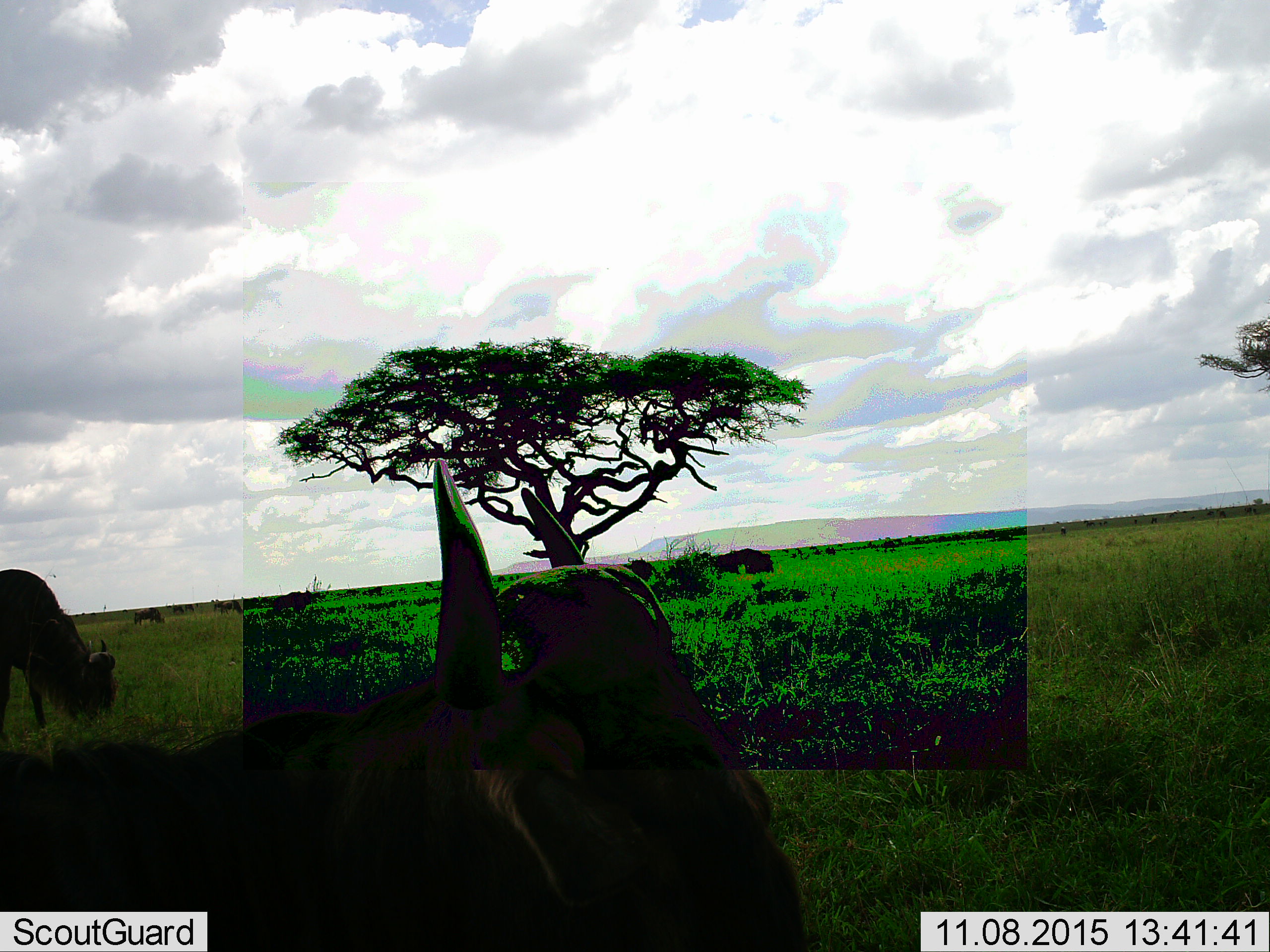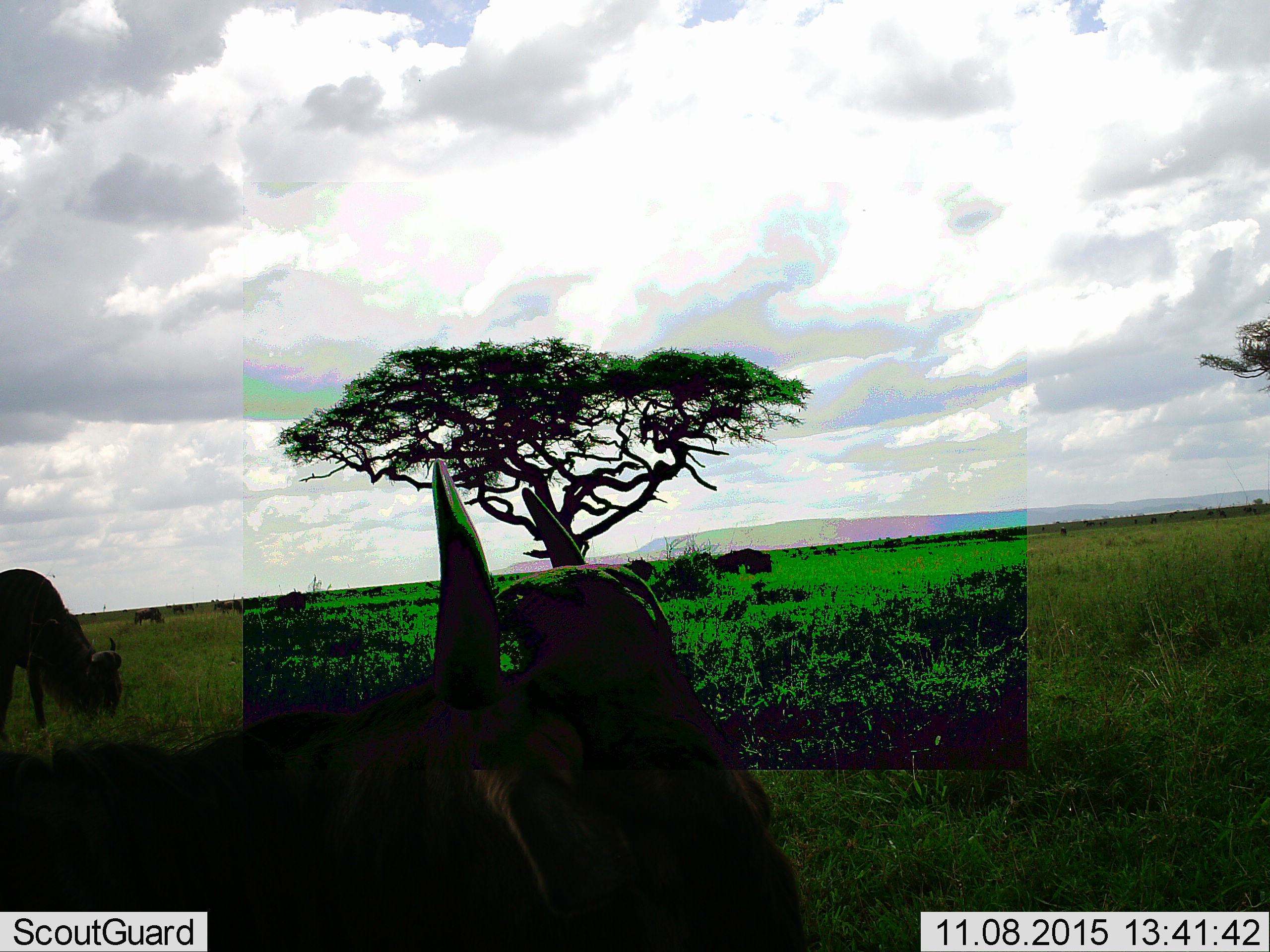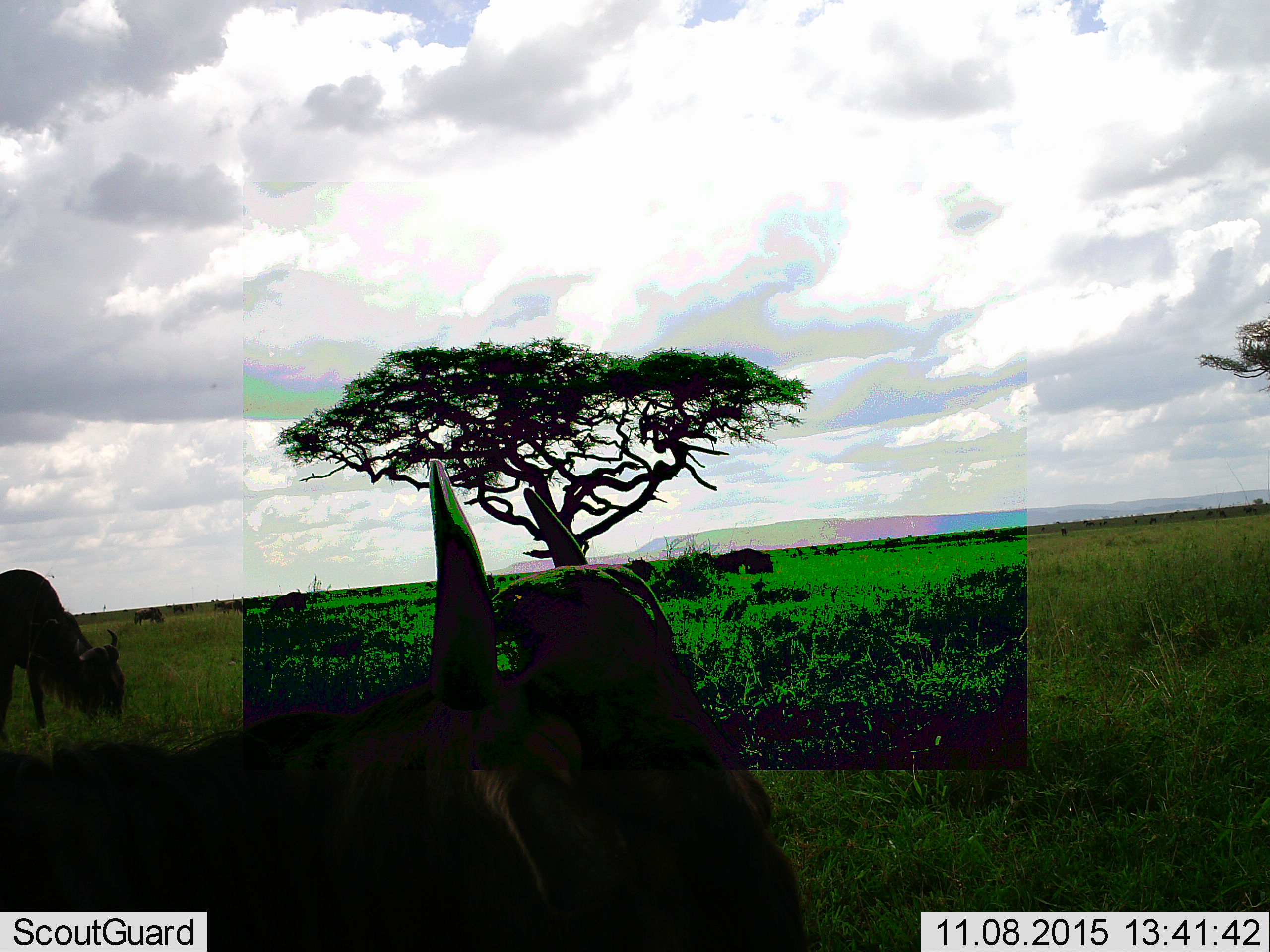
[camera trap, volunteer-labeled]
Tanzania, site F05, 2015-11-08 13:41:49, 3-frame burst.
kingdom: Animalia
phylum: Chordata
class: Mammalia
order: Artiodactyla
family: Bovidae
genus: Connochaetes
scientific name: Connochaetes taurinus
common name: blue wildebeest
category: wildebeest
Wildebeest (blue wildebeest) (Connochaetes taurinus), count 5. Behavior (volunteer vote fractions): standing 85%, resting 8%, moving 46%, interacting 0%. Young present (vote fraction): 8%. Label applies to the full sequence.